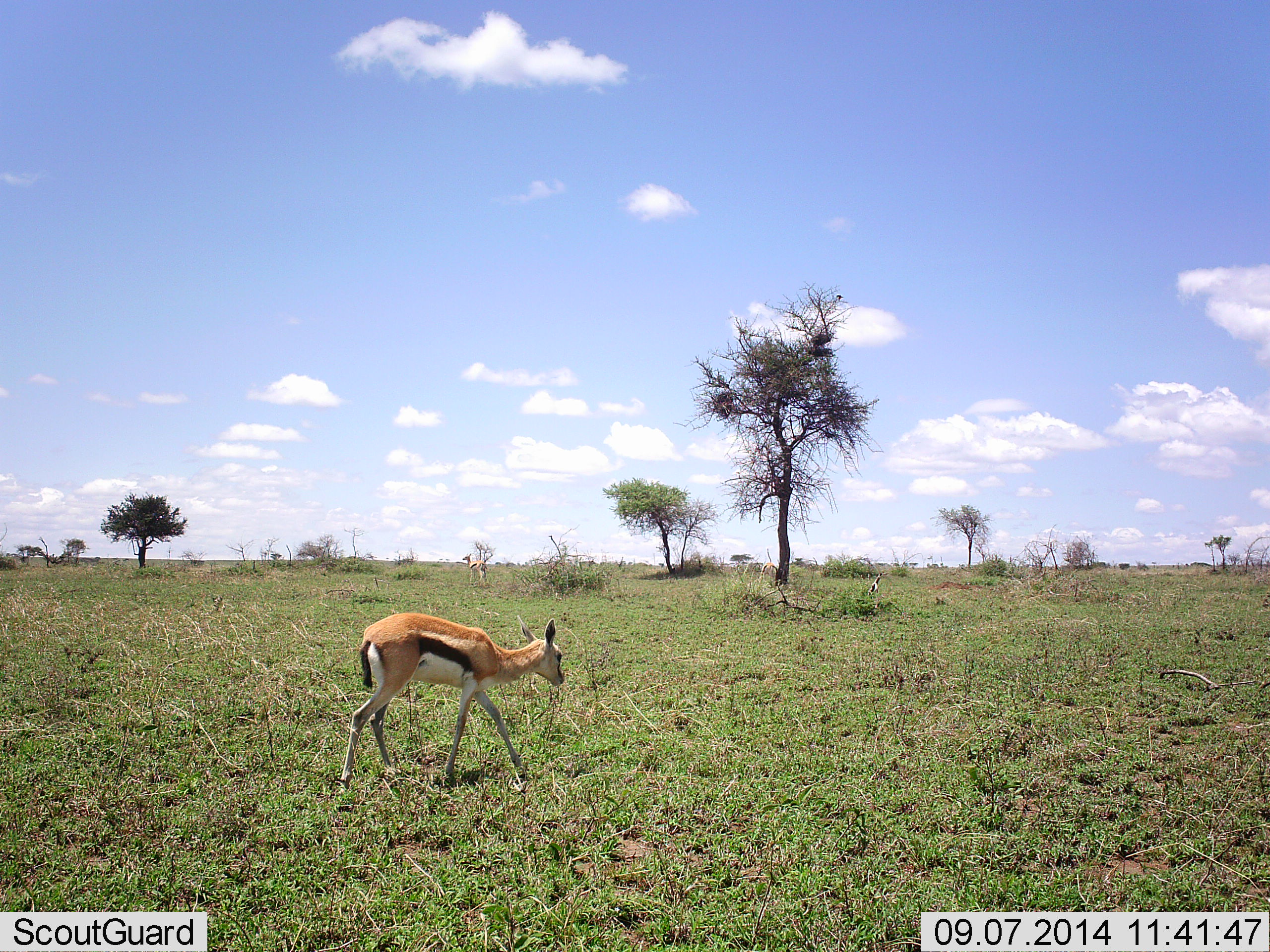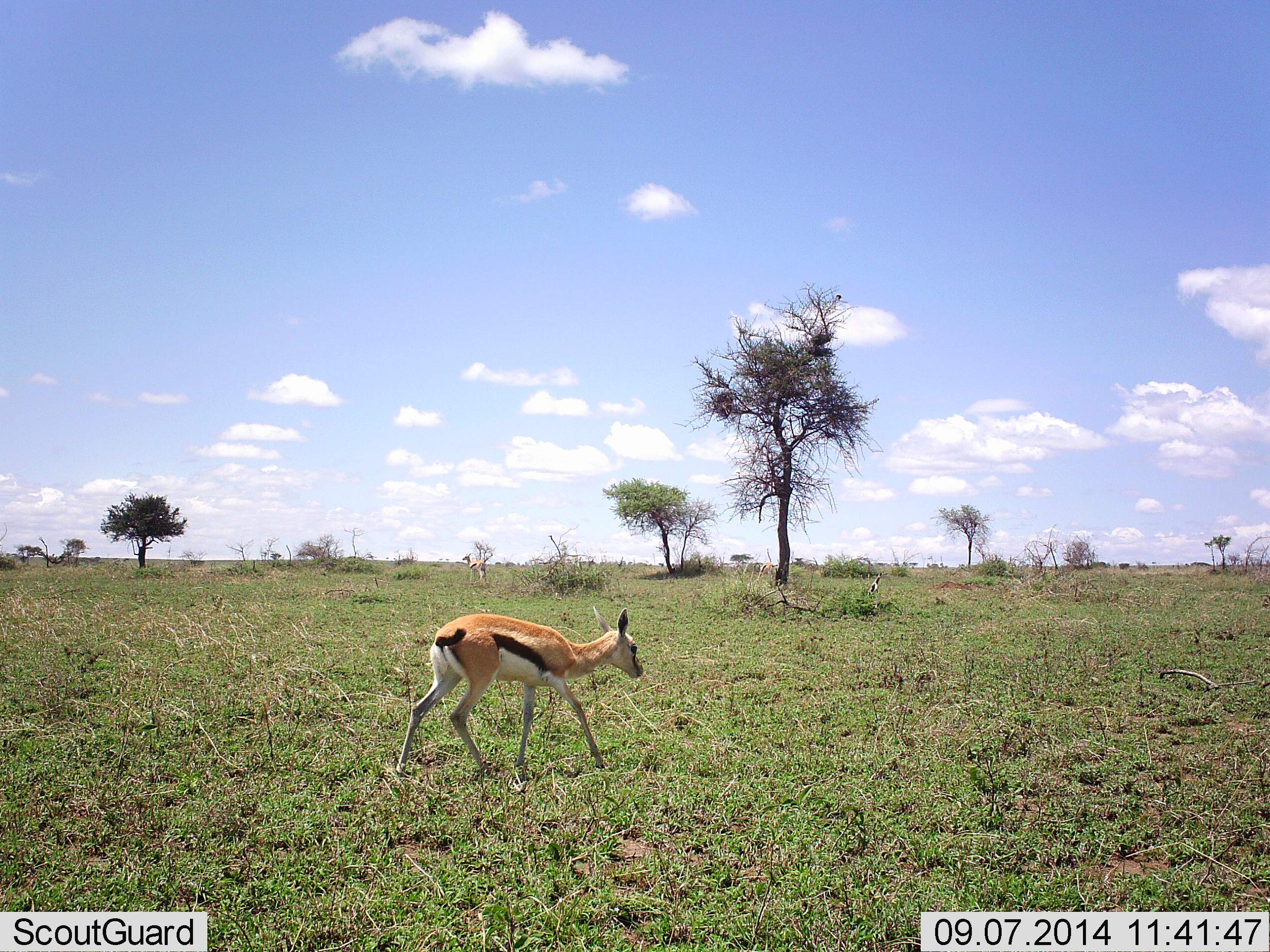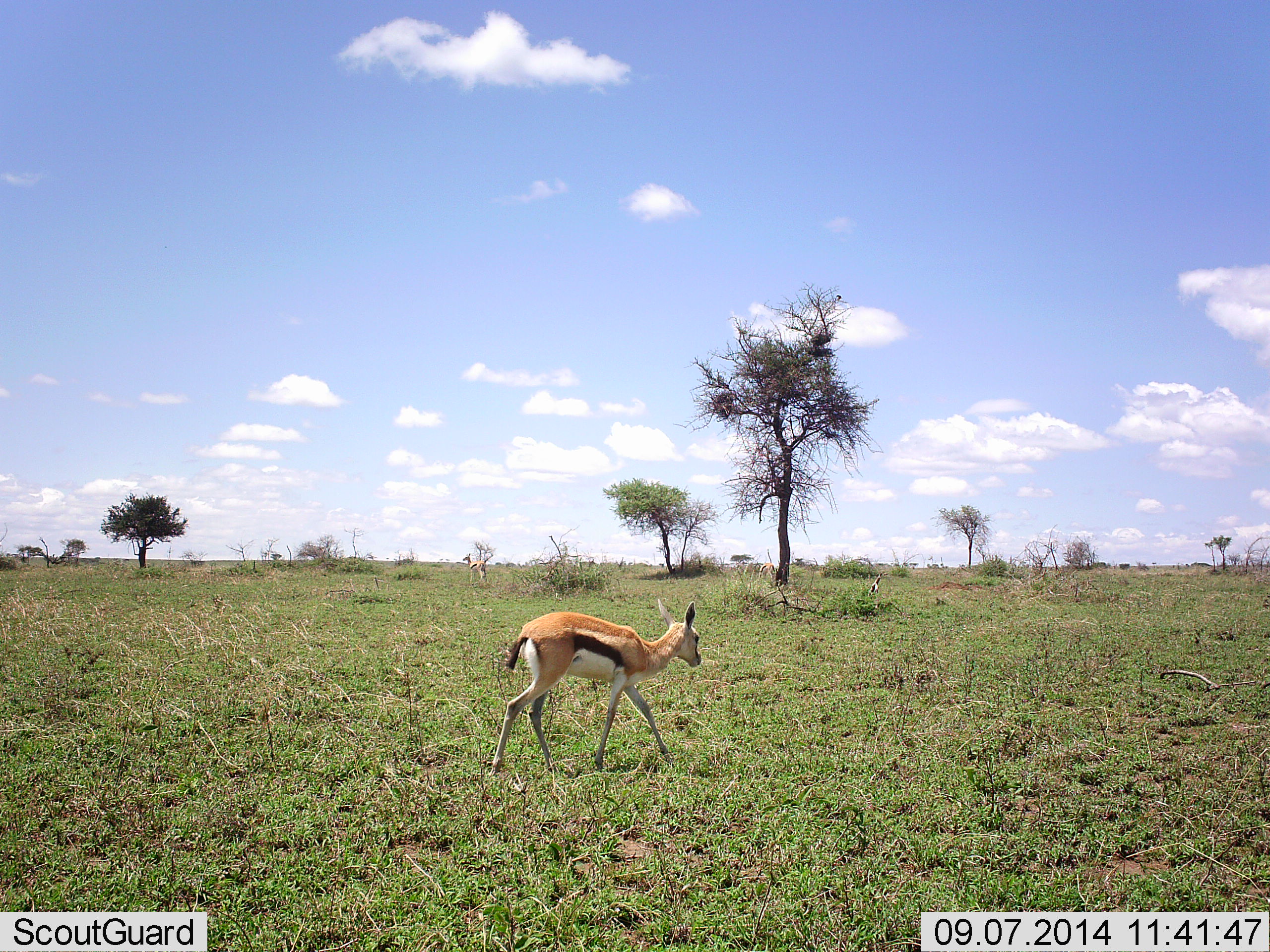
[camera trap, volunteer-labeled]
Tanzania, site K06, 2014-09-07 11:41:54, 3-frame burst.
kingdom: Animalia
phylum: Chordata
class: Mammalia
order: Artiodactyla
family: Bovidae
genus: Eudorcas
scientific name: Eudorcas thomsonii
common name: thomson's gazelle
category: gazellethomsons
Gazellethomsons (thomson's gazelle) (Eudorcas thomsonii), count 1. Behavior (volunteer vote fractions): standing 10%, resting 0%, moving 100%, interacting 0%. Young present (vote fraction): 10%. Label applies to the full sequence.